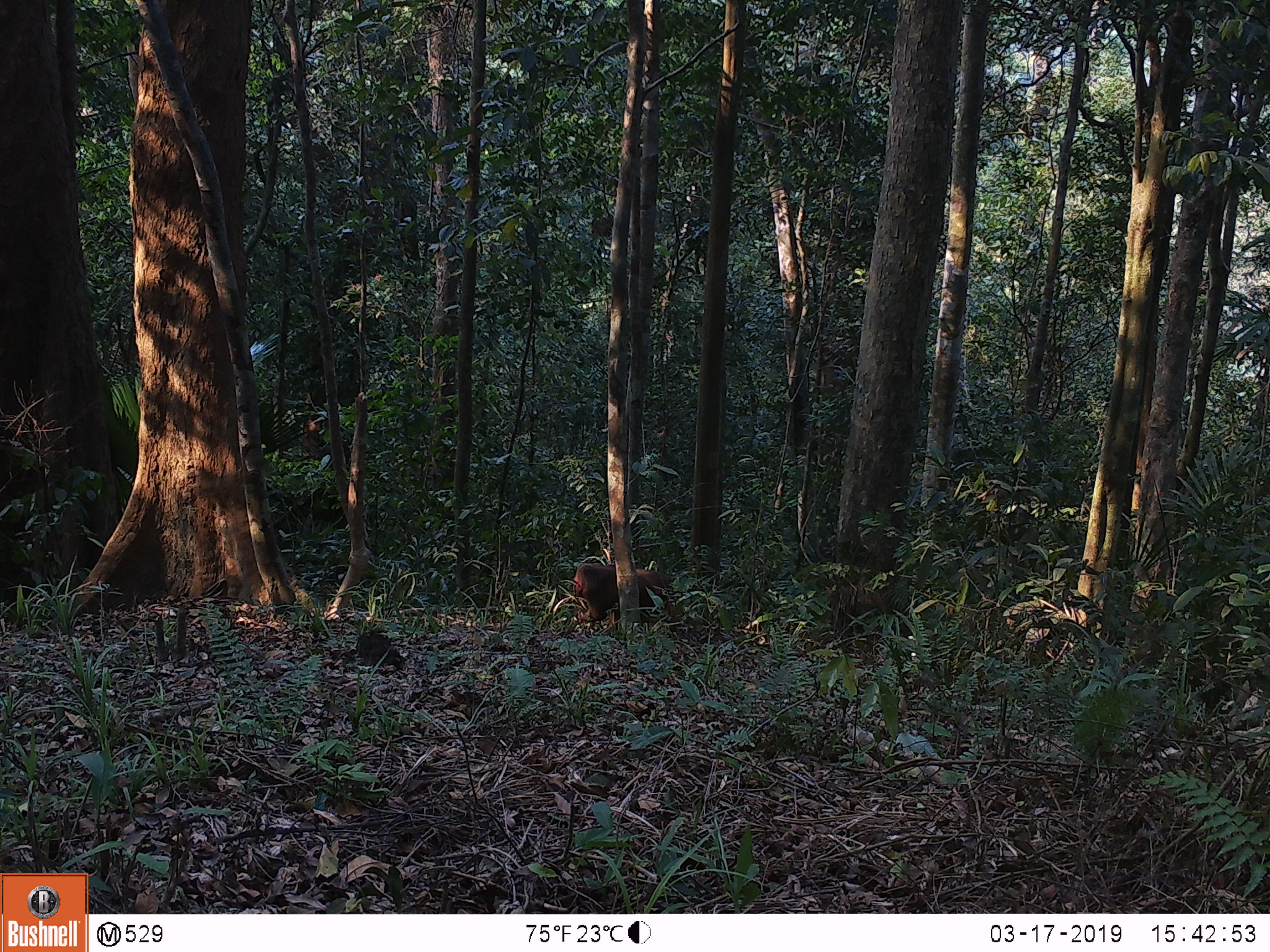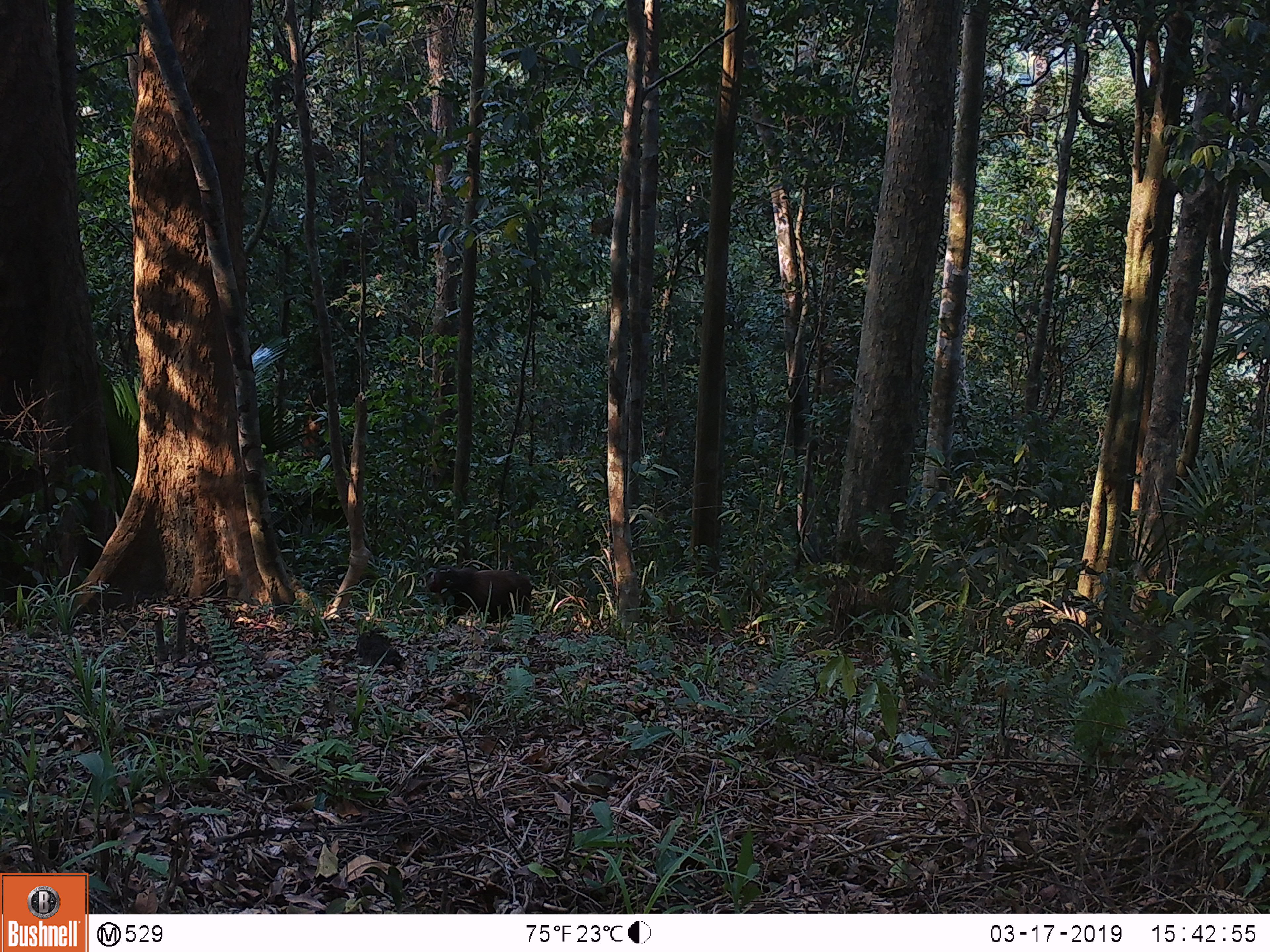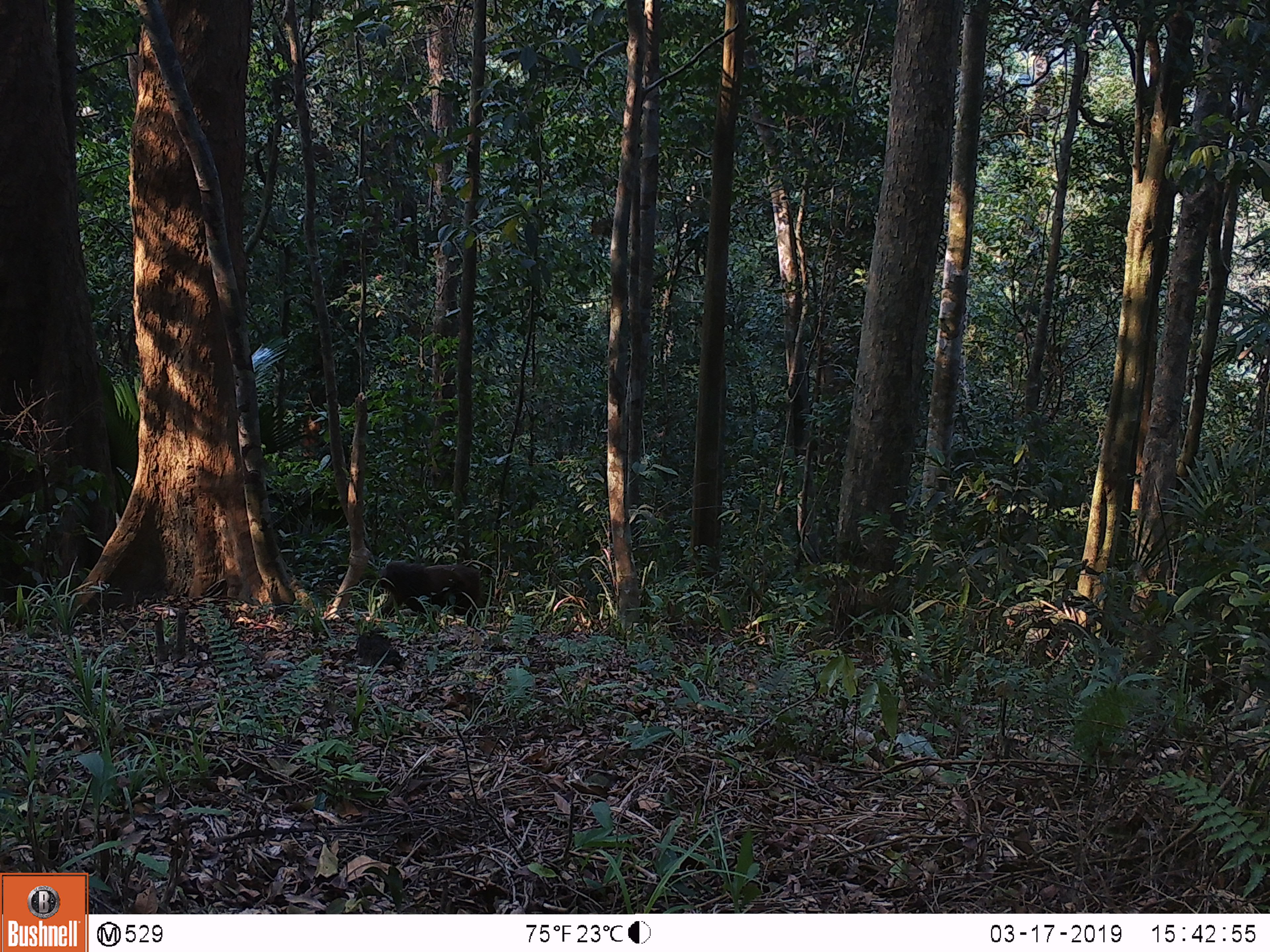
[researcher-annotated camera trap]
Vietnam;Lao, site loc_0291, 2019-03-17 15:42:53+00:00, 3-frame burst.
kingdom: Animalia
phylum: Chordata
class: Mammalia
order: Primates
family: Cercopithecidae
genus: Macaca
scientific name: Macaca arctoides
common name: stump-tailed macaque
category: stump tailed macaque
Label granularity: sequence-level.